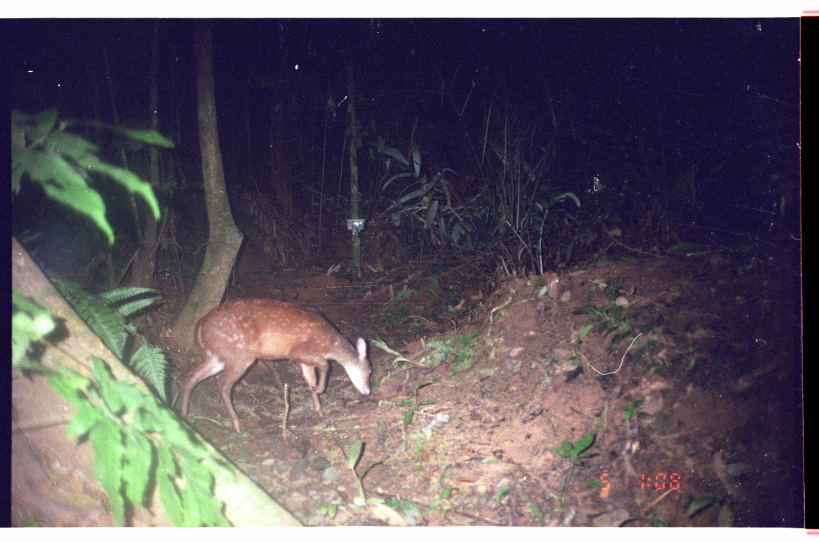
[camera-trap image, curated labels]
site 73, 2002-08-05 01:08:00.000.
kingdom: Animalia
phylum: Chordata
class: Mammalia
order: Artiodactyla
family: Cervidae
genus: Mazama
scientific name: Mazama americana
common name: red brocket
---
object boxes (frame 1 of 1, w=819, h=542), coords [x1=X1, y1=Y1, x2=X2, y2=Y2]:
mazama americana: [x1=180, y1=295, x2=373, y2=433]